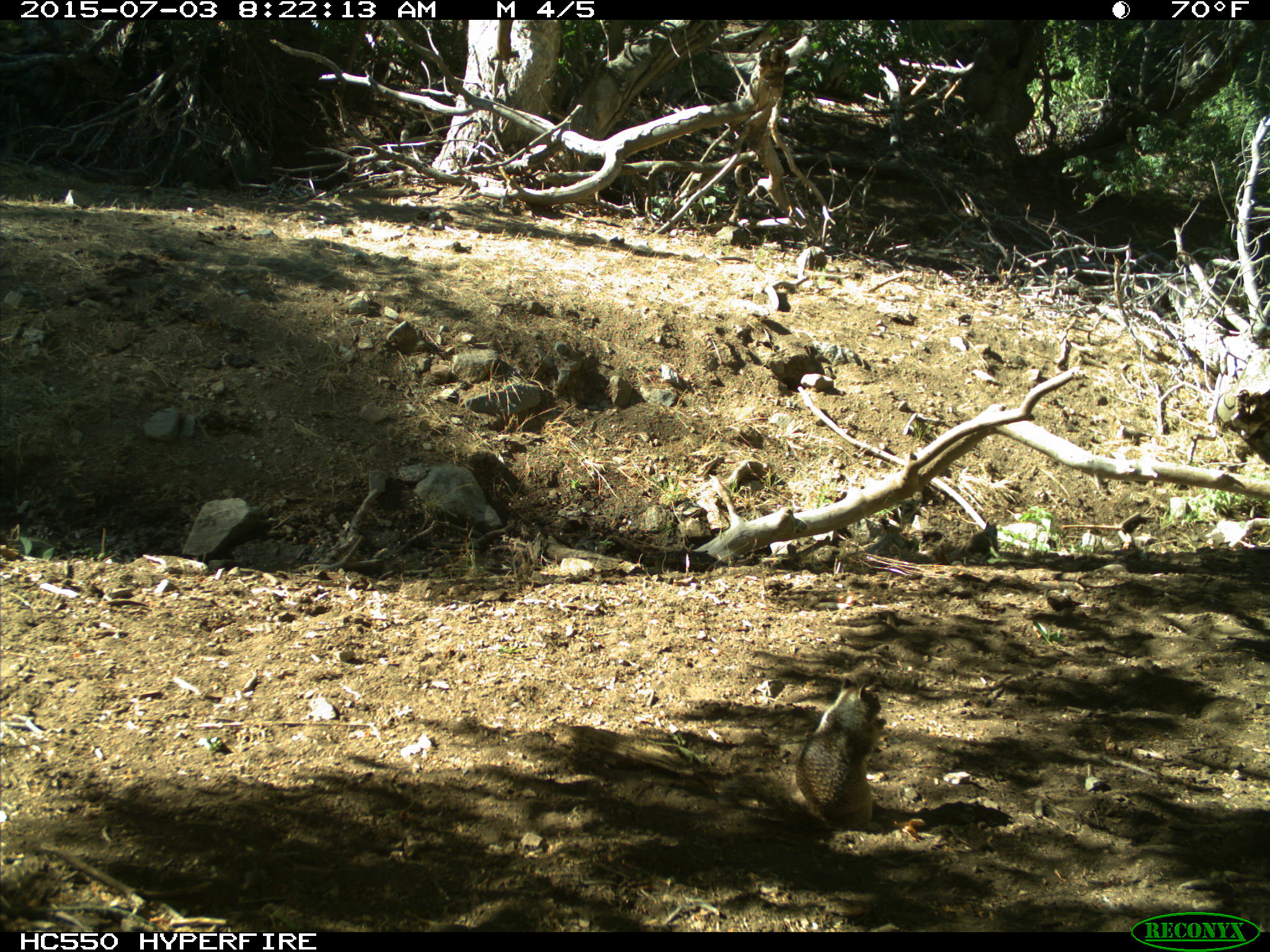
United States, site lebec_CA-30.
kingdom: Animalia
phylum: Chordata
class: Mammalia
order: Rodentia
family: Sciuridae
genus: Otospermophilus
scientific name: Otospermophilus beecheyi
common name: california ground squirrel